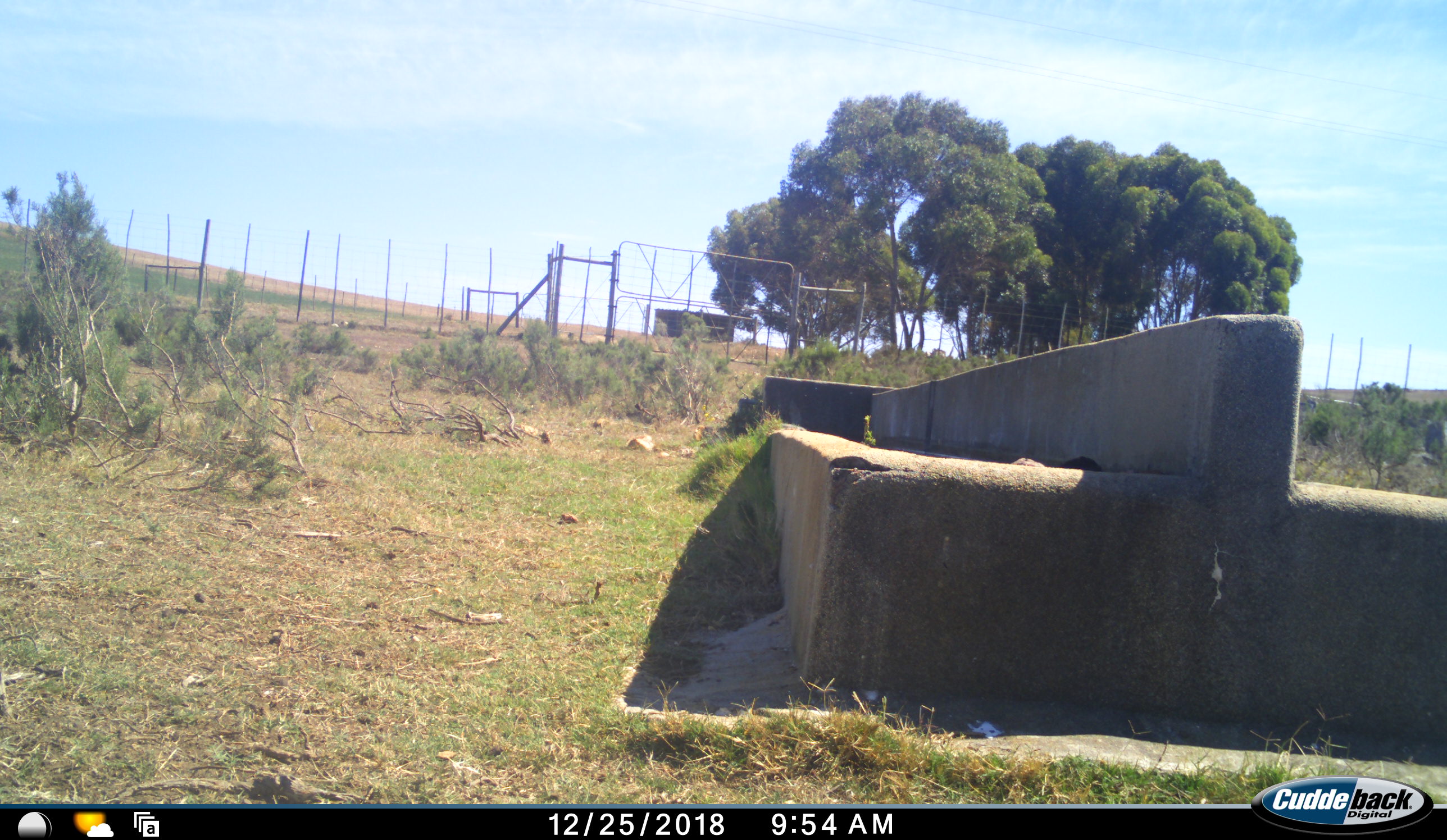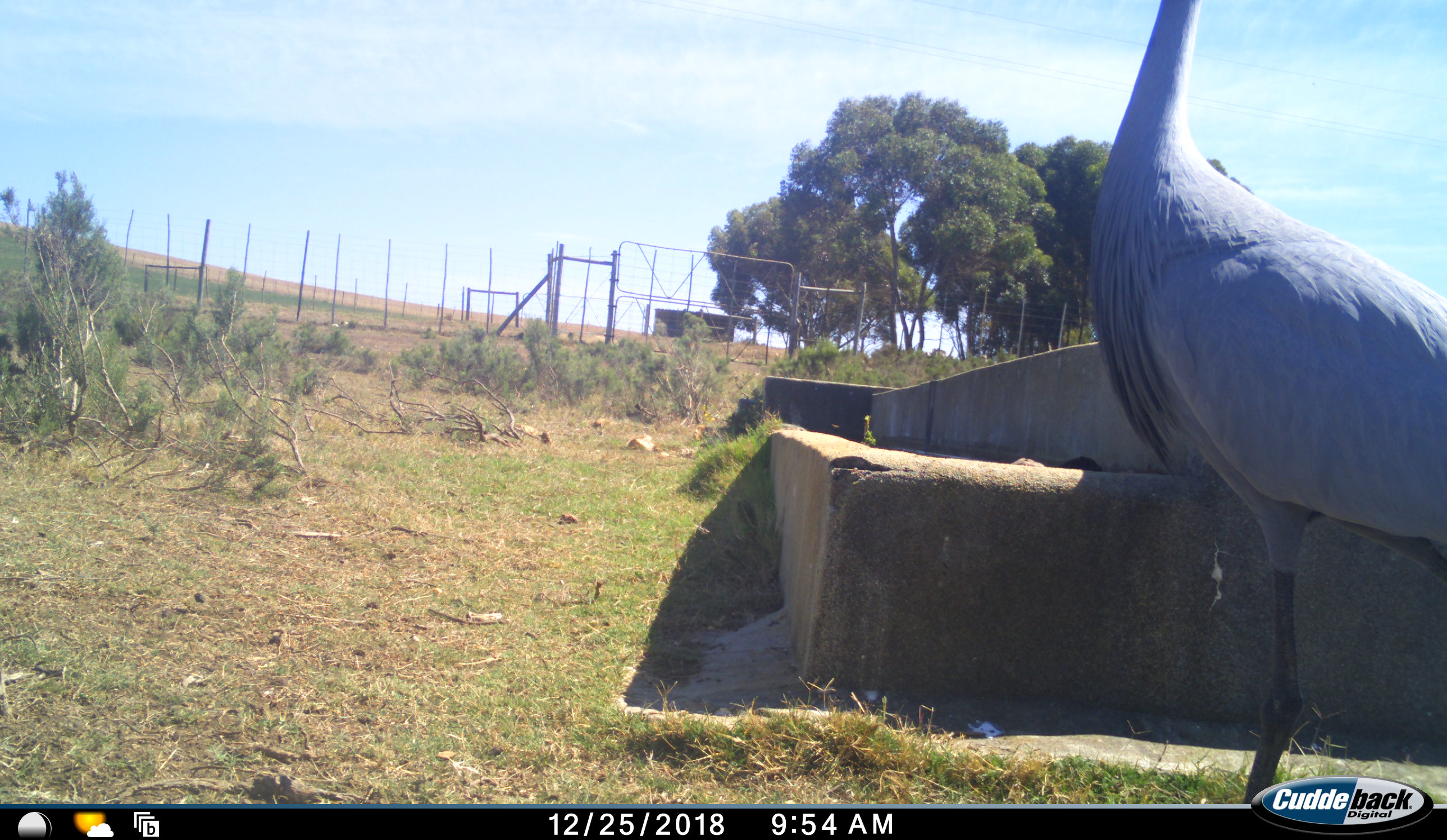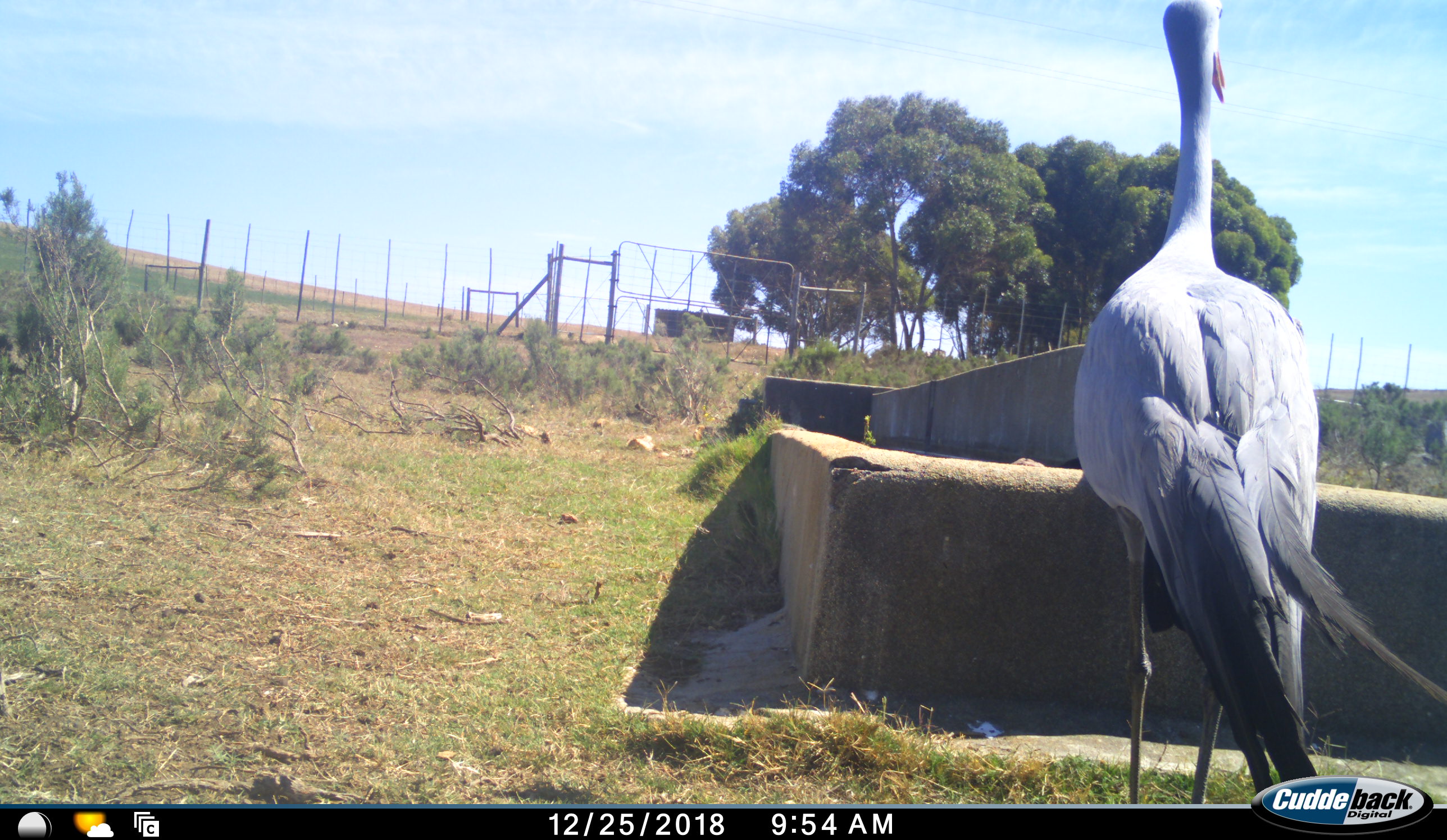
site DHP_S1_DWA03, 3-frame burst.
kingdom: Animalia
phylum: Chordata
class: Aves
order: Gruiformes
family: Gruidae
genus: Anthropoides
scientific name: Anthropoides paradiseus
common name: blue crane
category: craneblue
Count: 1.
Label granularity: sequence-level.